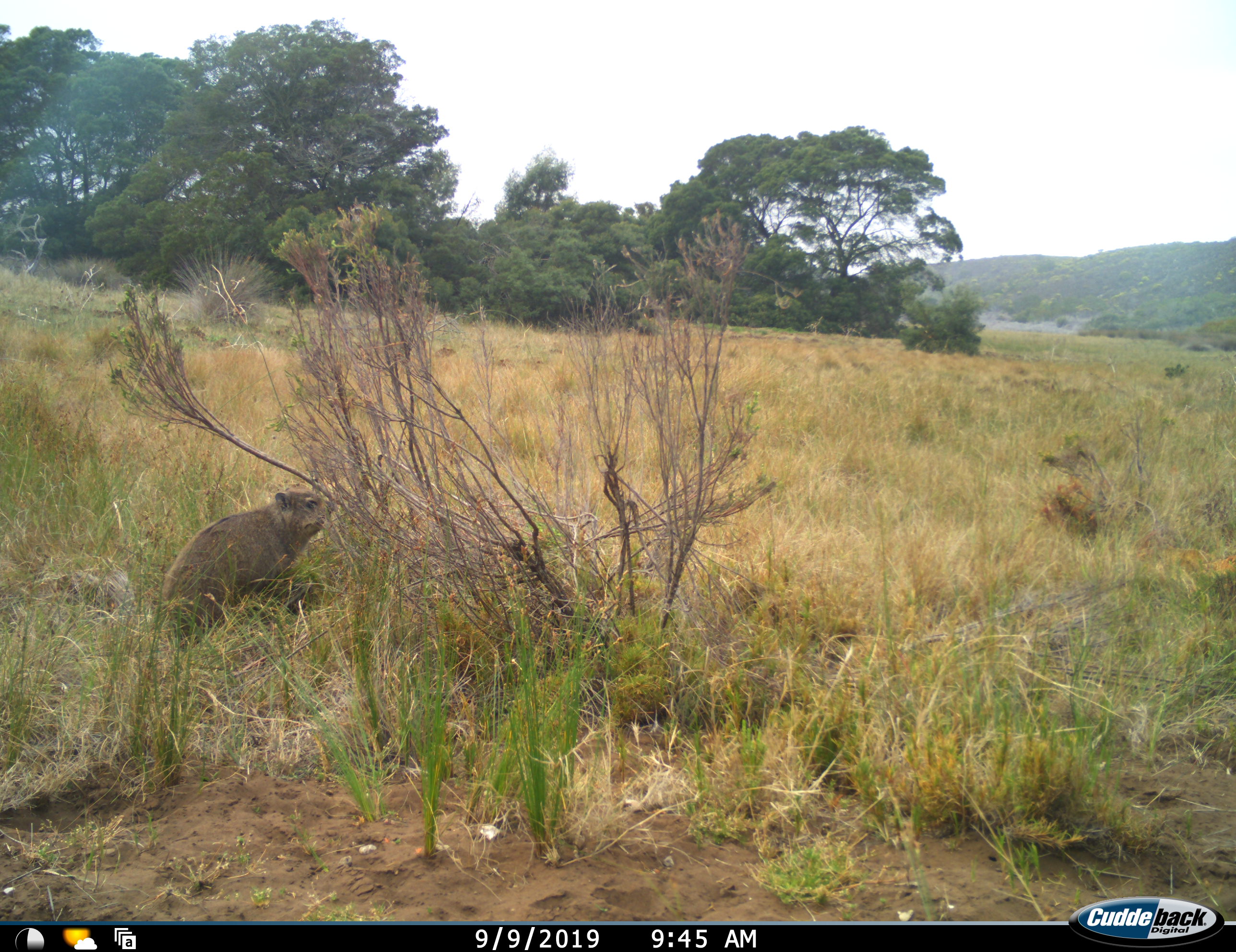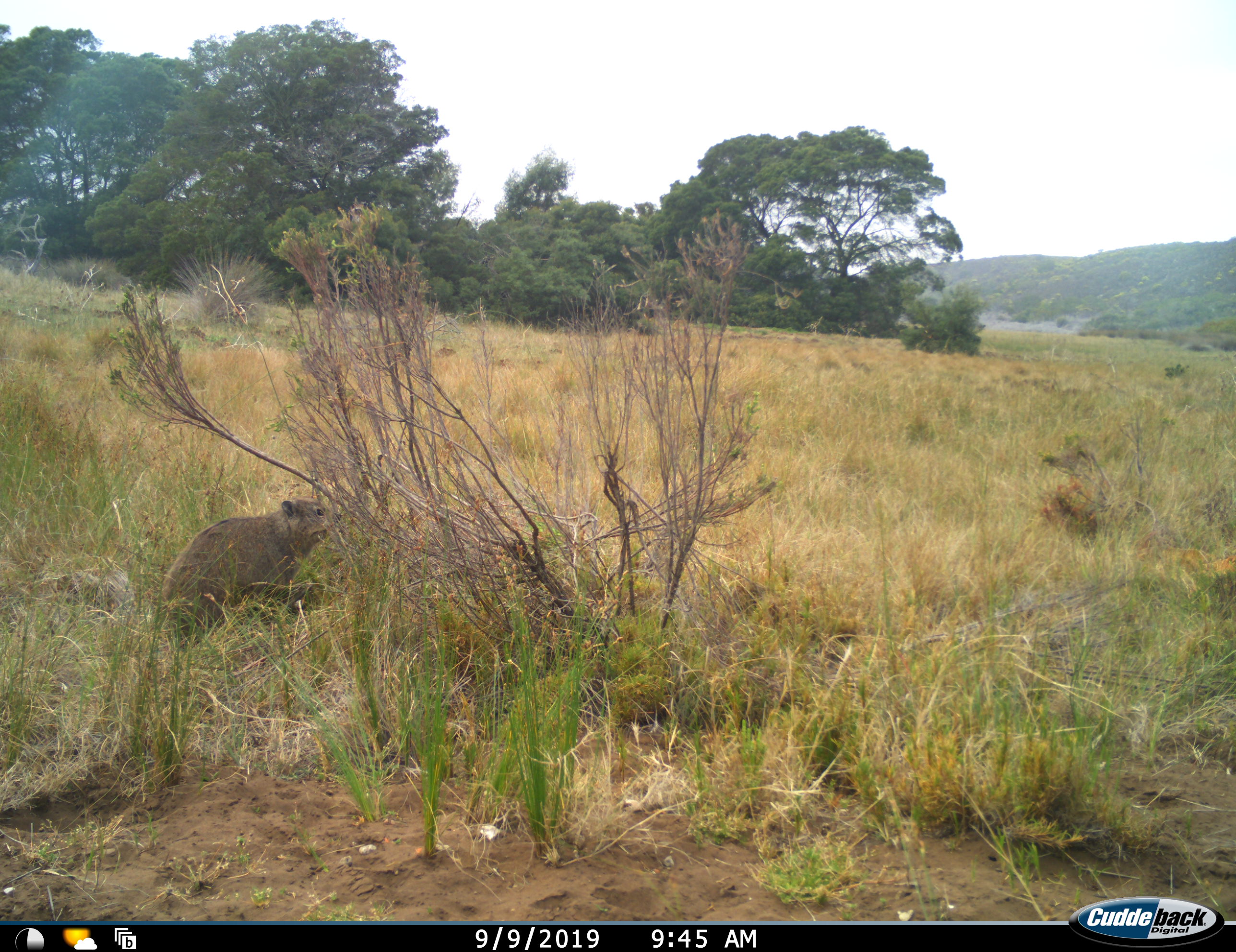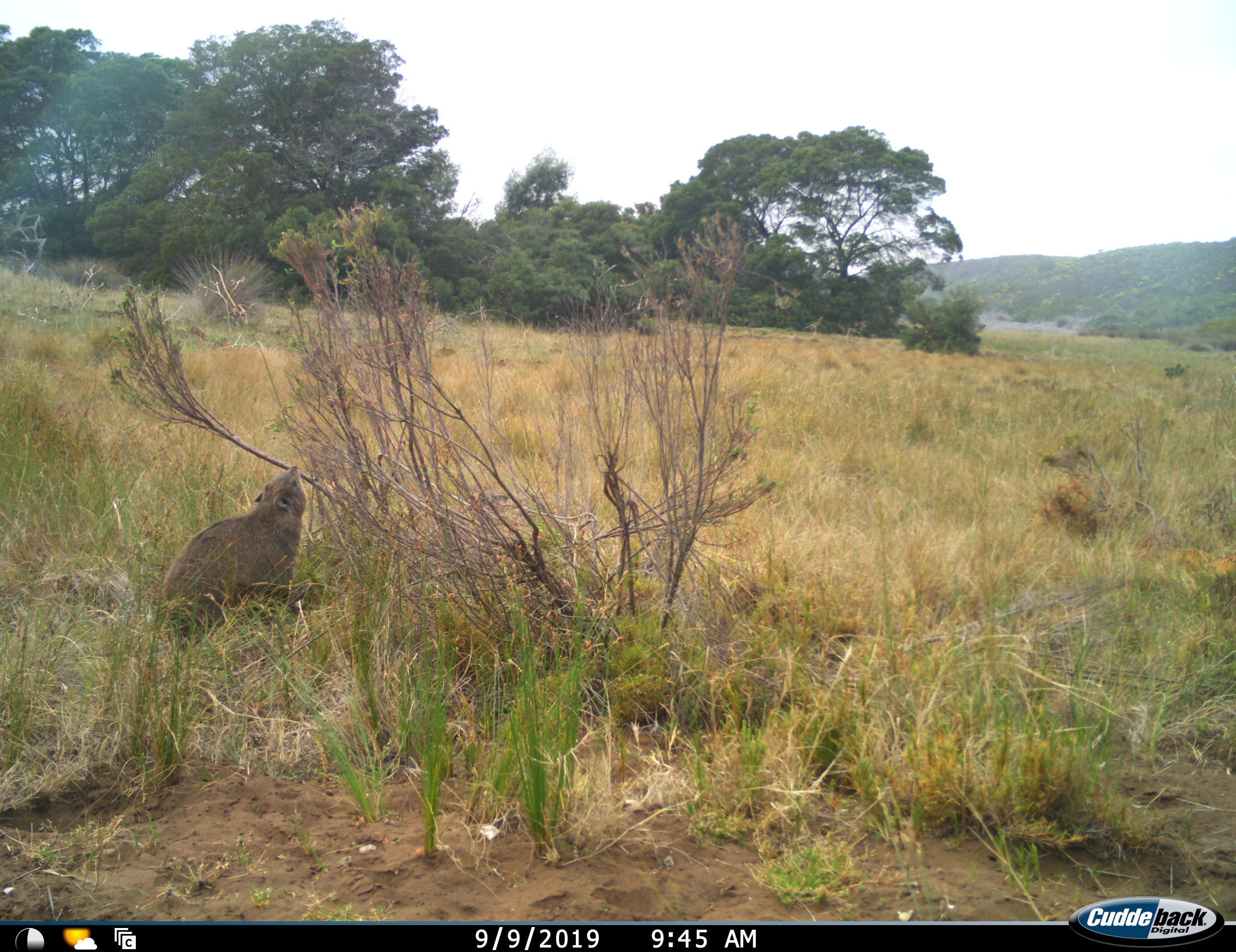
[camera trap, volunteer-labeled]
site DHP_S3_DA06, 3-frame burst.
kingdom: Animalia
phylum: Chordata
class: Mammalia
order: Carnivora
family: Herpestidae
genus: Herpestes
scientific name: Herpestes ichneumon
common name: egyptian mongoose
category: mongooseegyptianlargegrey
Mongooseegyptianlargegrey (egyptian mongoose) (Herpestes ichneumon), count 1. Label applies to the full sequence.